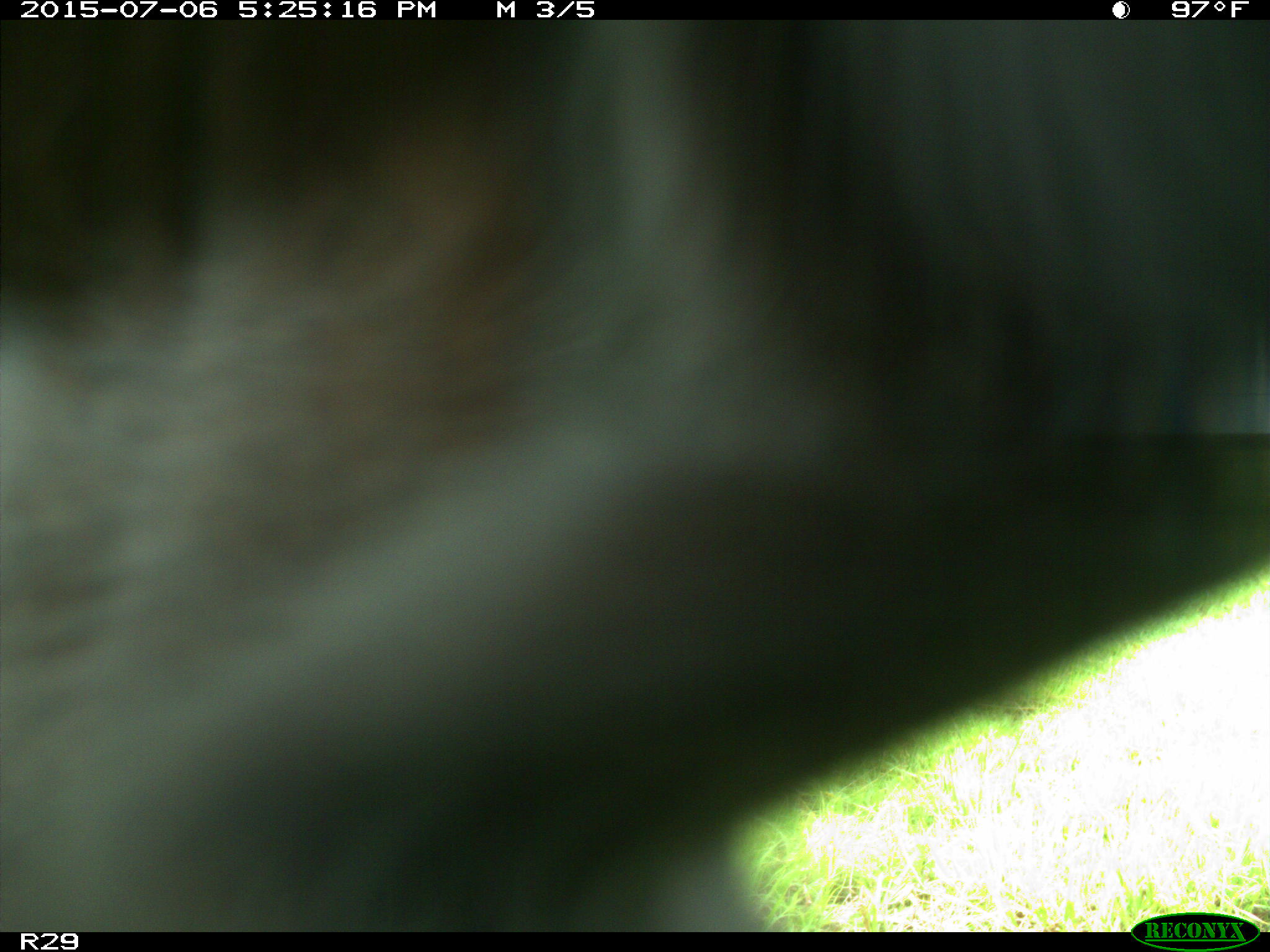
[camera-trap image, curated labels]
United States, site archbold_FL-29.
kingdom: Animalia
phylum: Chordata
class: Mammalia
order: Artiodactyla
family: Bovidae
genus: Bos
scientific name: Bos taurus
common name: domestic cow